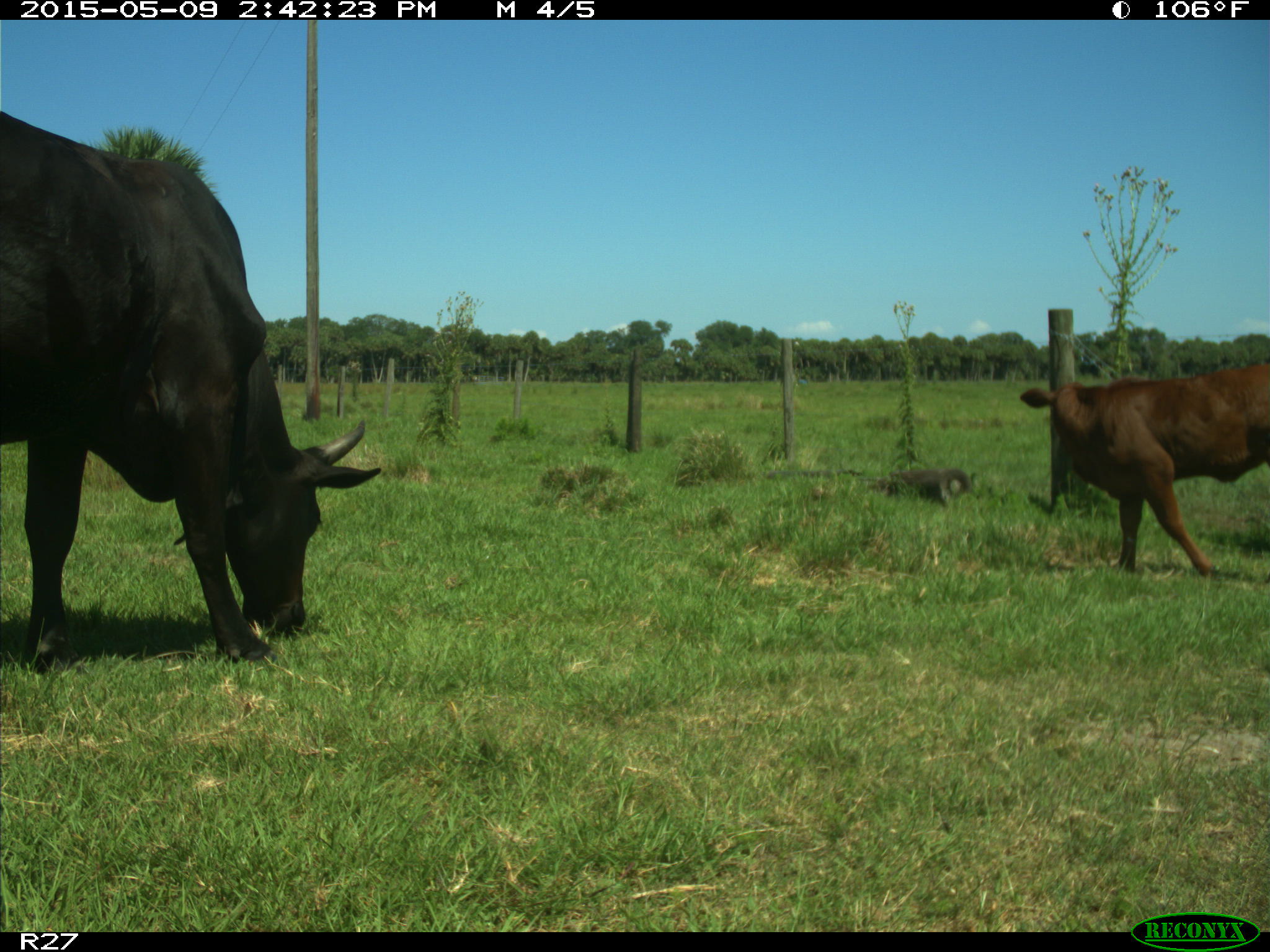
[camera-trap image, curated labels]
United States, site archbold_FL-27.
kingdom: Animalia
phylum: Chordata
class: Mammalia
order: Artiodactyla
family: Bovidae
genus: Bos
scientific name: Bos taurus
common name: domestic cow